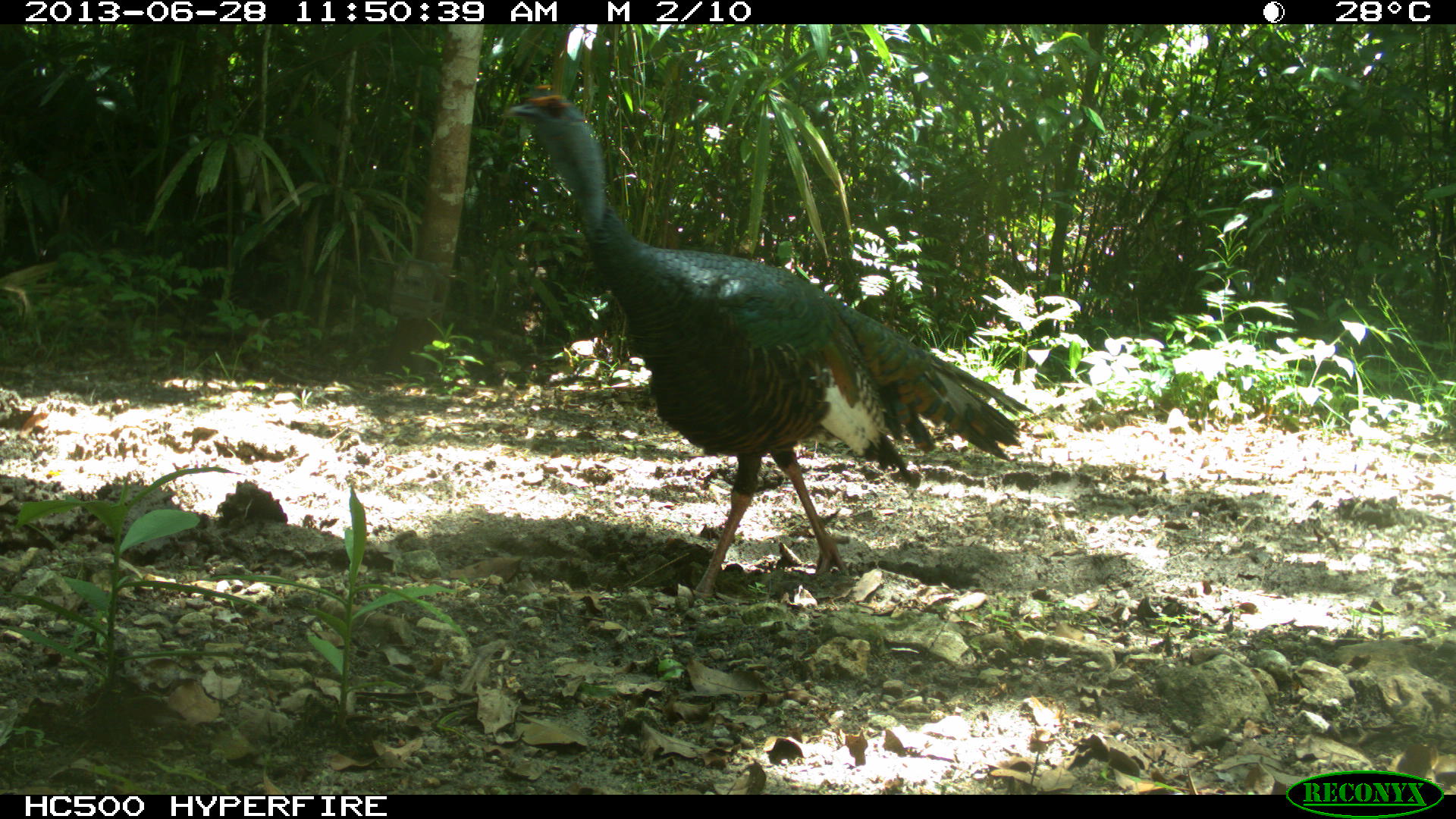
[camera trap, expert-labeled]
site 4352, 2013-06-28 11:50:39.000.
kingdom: Animalia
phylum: Chordata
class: Aves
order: Galliformes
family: Phasianidae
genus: Meleagris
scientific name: Meleagris ocellata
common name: ocellated turkey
Meleagris ocellata (ocellated turkey), count 1, sex male.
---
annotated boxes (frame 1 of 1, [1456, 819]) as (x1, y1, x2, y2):
meleagris ocellata: (494, 92, 1034, 602)